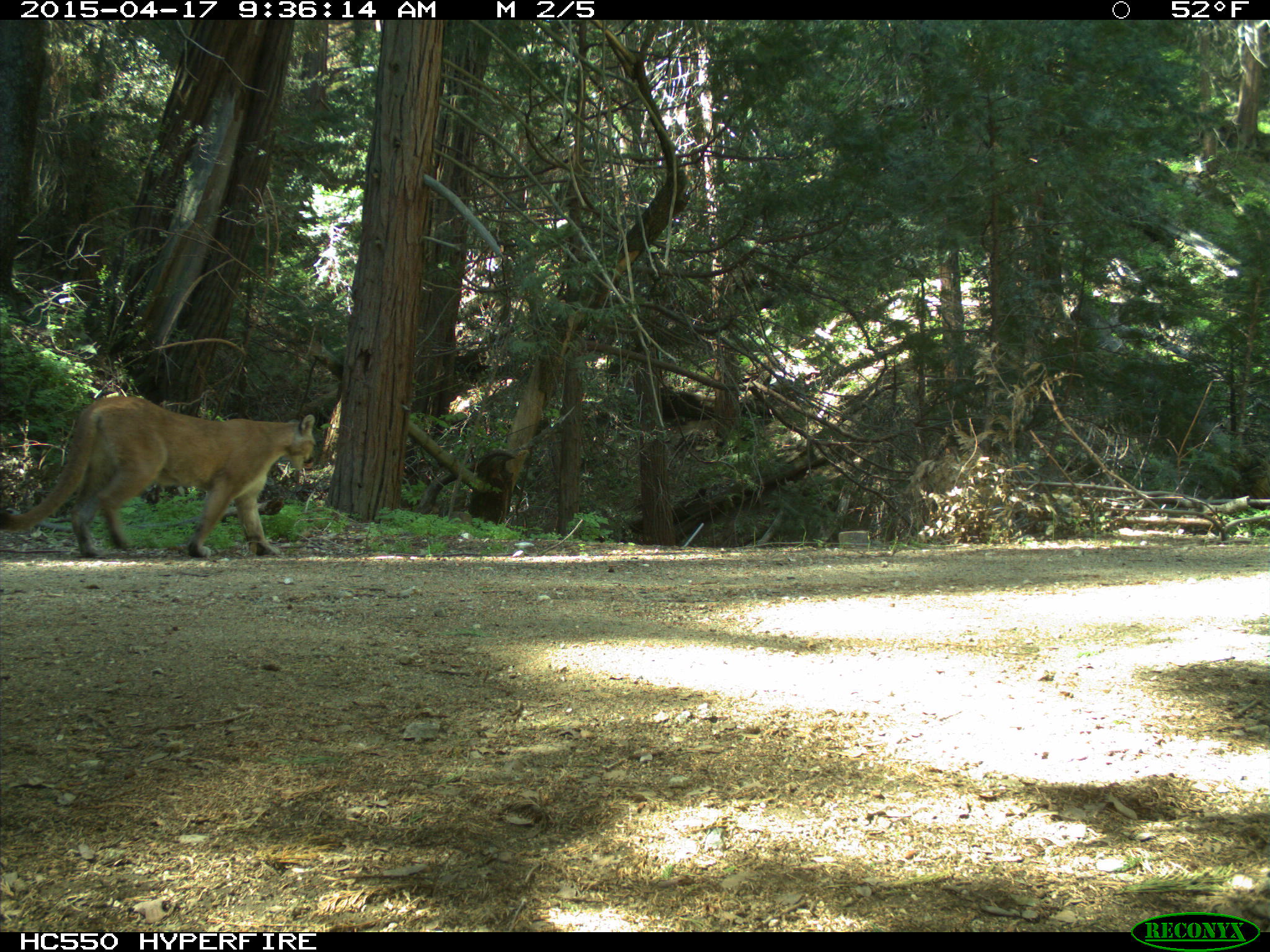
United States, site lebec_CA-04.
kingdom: Animalia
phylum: Chordata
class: Mammalia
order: Carnivora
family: Felidae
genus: Puma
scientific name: Puma concolor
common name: mountain lion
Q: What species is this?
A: Puma concolor (mountain lion).